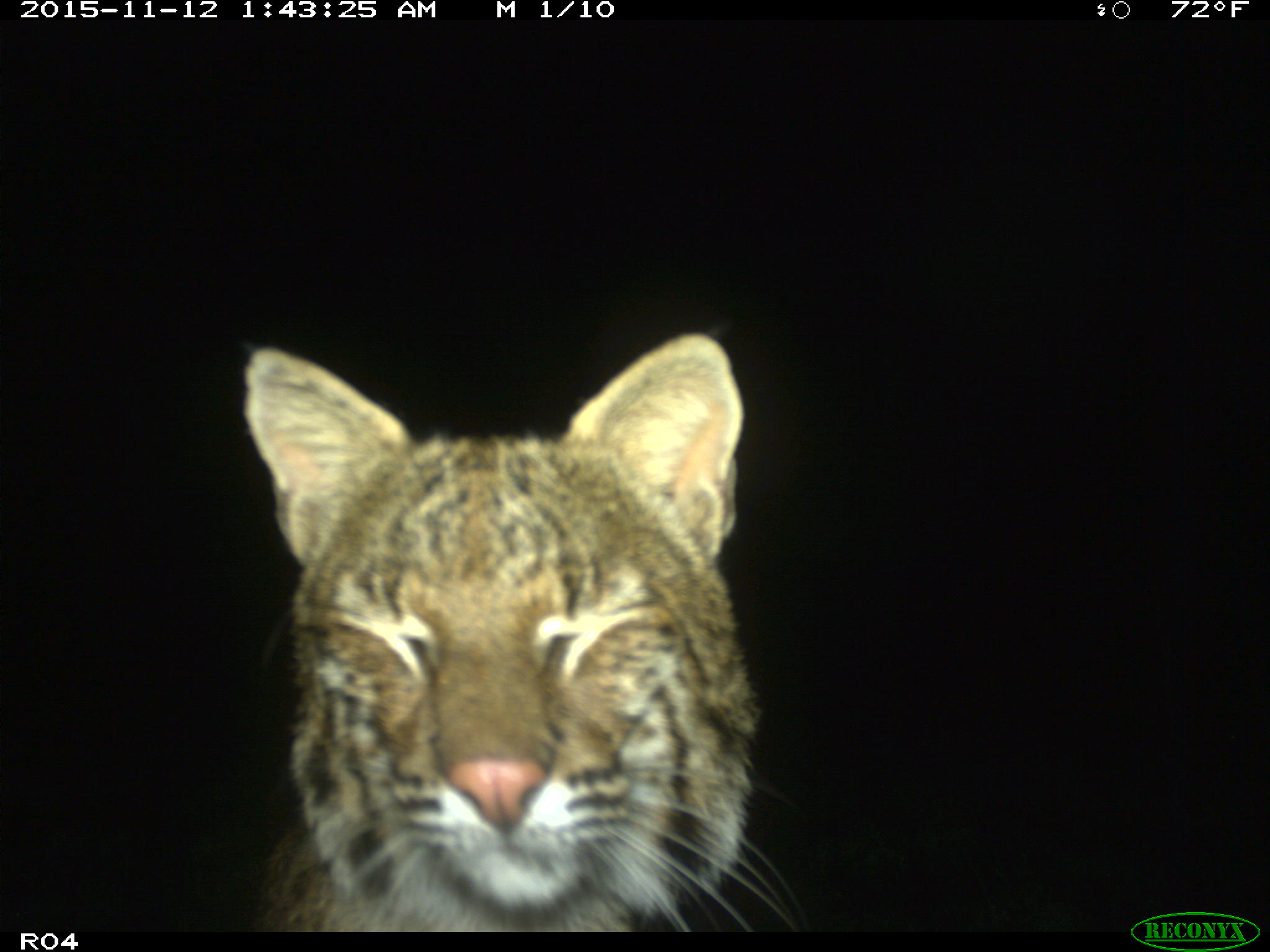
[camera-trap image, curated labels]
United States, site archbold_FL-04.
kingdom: Animalia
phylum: Chordata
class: Mammalia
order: Carnivora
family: Felidae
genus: Lynx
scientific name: Lynx rufus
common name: bobcat